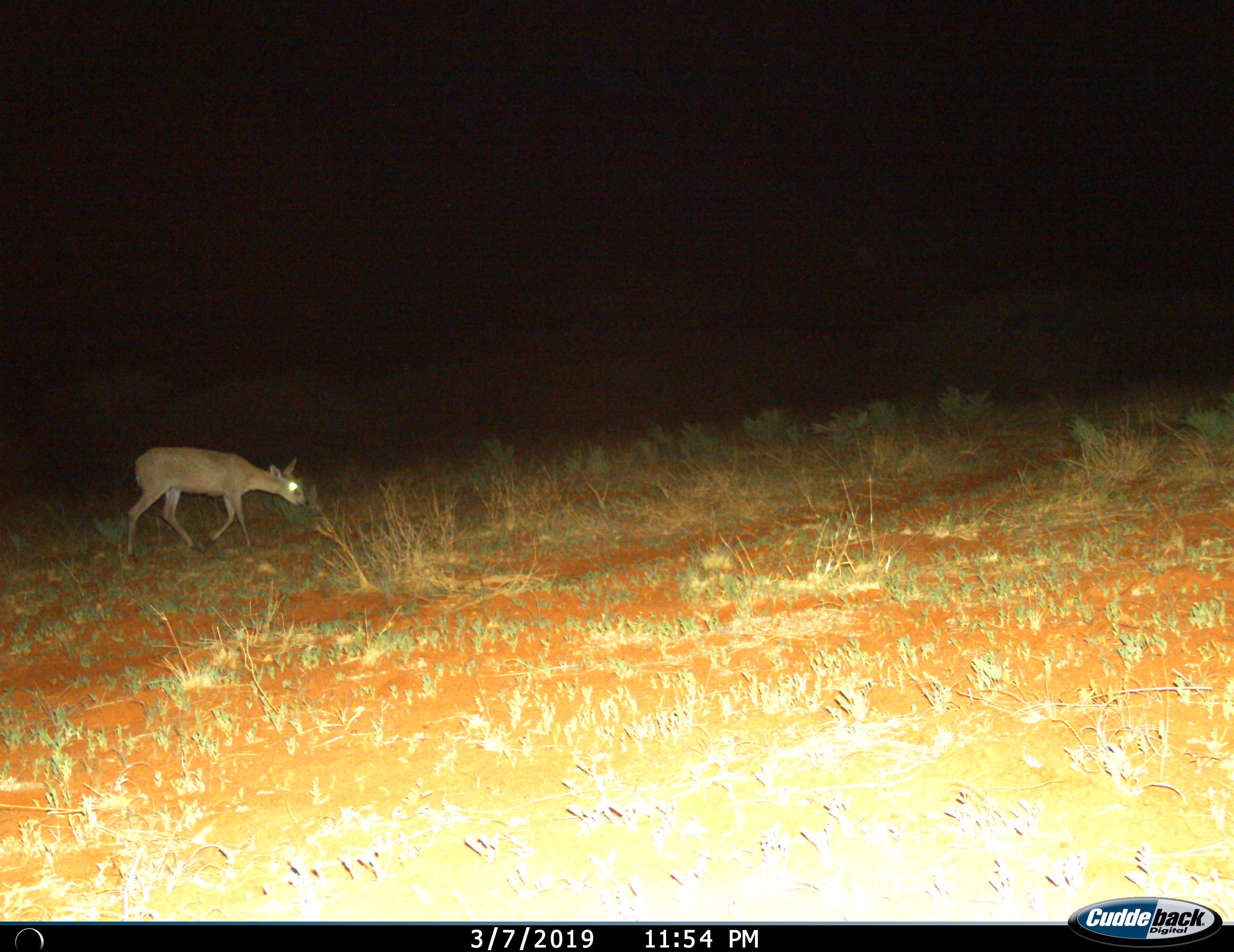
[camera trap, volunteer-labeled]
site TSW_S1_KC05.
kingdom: Animalia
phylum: Chordata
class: Mammalia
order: Artiodactyla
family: Bovidae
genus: Sylvicapra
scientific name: Sylvicapra grimmia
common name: common duiker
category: duikercommongrey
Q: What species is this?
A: Duikercommongrey (common duiker) (Sylvicapra grimmia).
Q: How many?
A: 1.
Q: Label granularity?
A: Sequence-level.